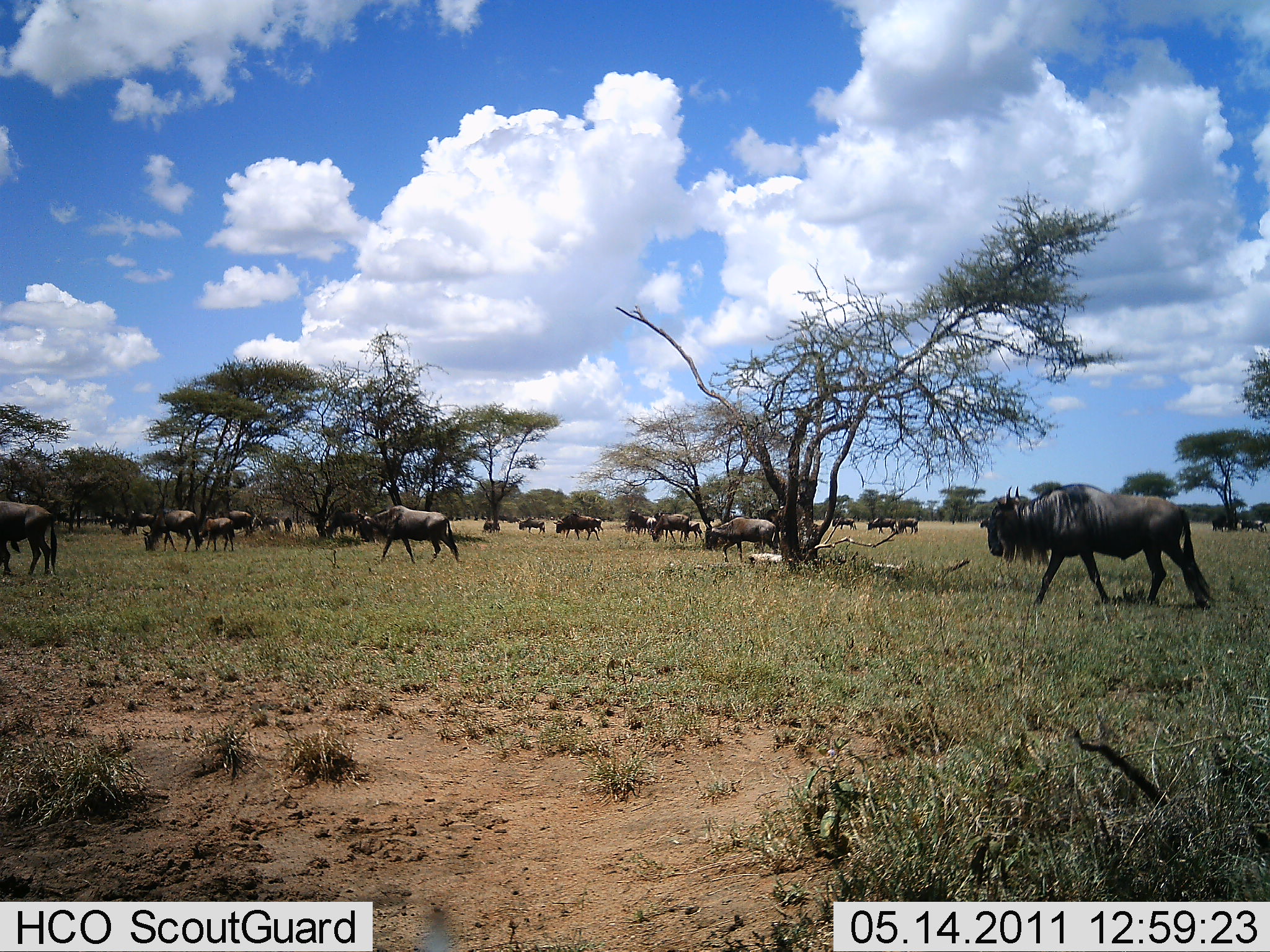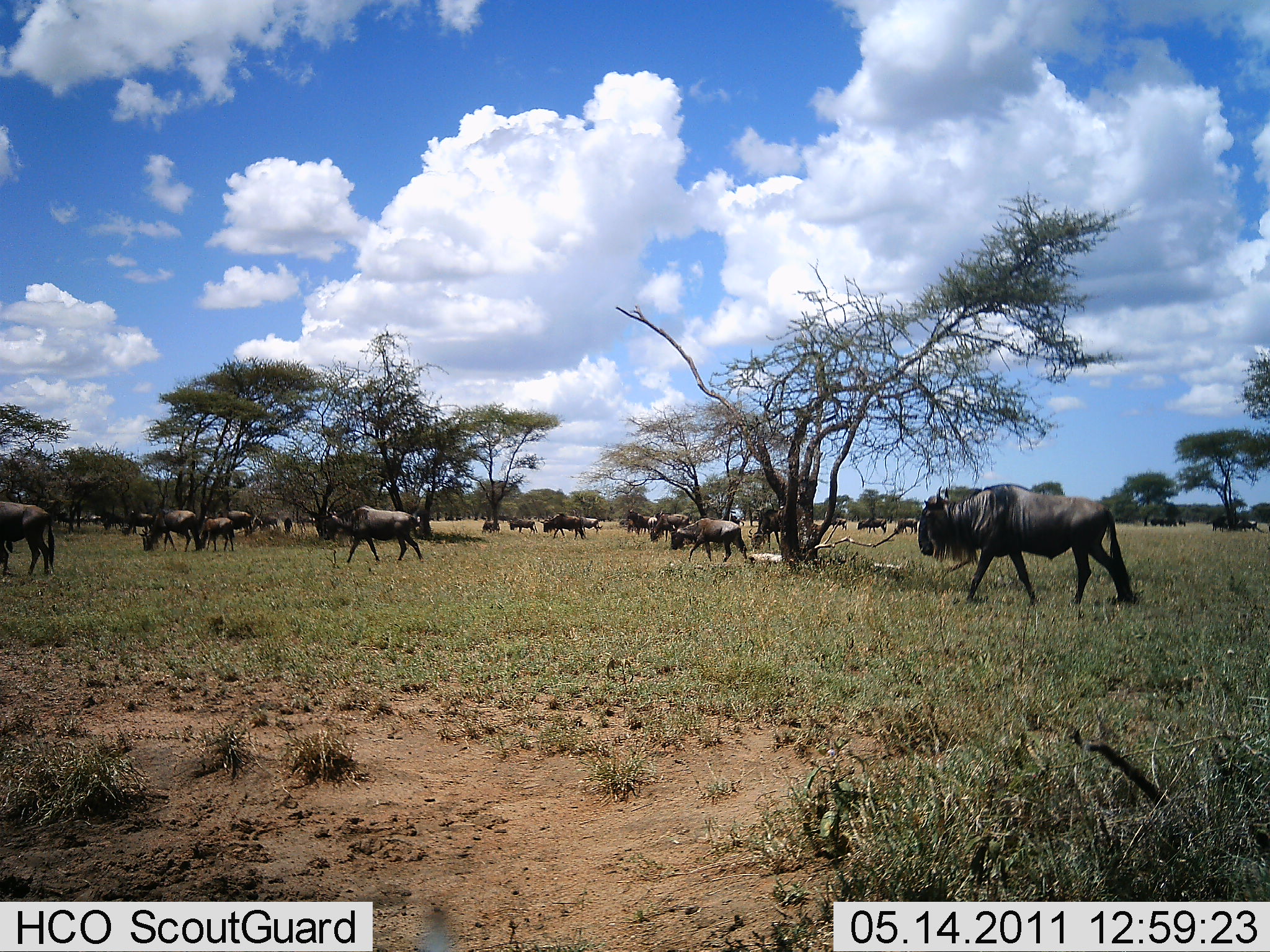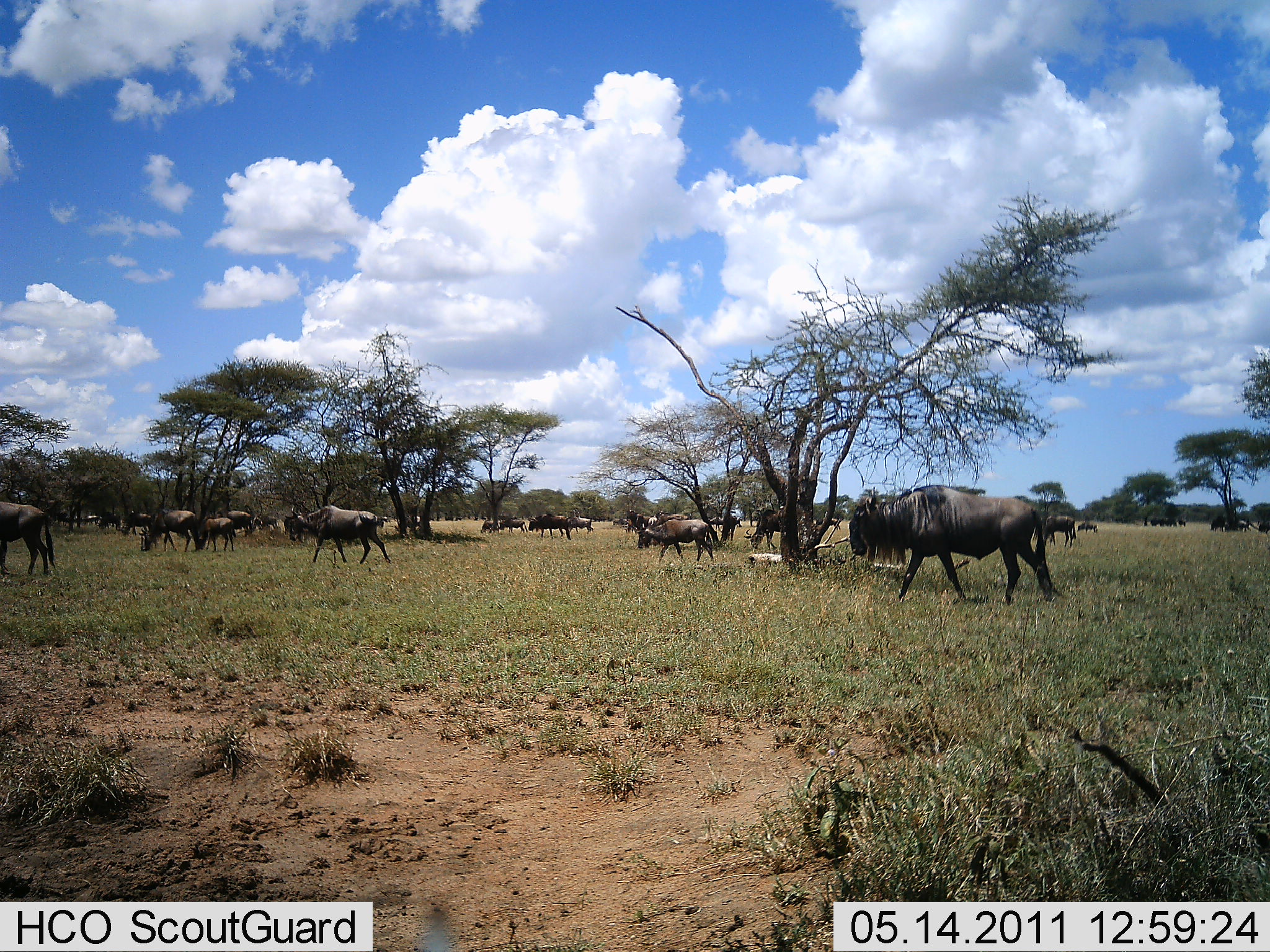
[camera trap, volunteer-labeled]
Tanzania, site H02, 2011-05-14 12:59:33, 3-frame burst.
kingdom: Animalia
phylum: Chordata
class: Mammalia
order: Artiodactyla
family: Bovidae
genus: Connochaetes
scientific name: Connochaetes taurinus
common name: blue wildebeest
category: wildebeest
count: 11-50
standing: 8%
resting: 0%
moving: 100%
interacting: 0%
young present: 8%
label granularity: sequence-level